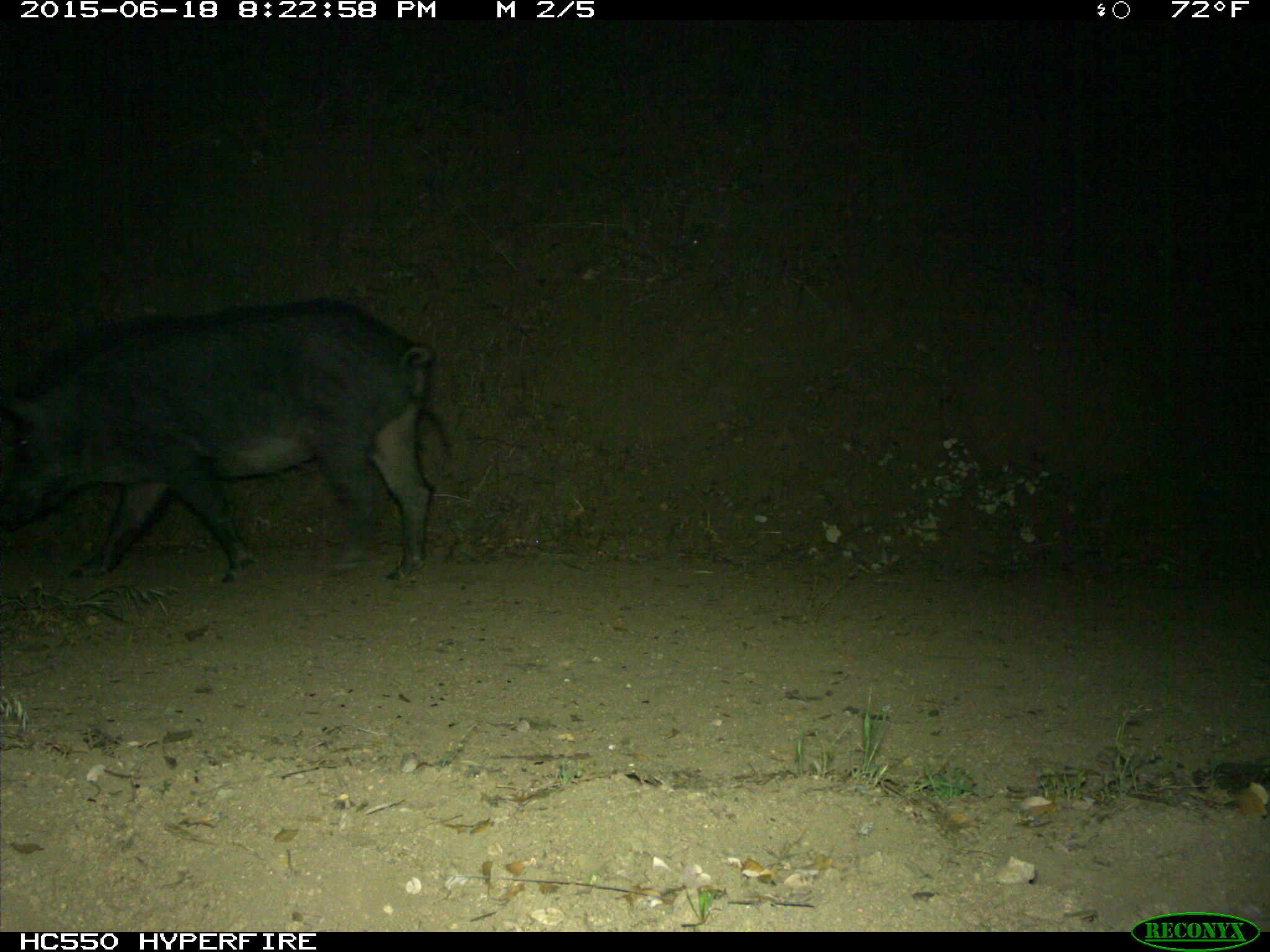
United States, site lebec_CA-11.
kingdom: Animalia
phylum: Chordata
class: Mammalia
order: Artiodactyla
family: Suidae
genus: Sus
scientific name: Sus scrofa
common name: wild boar